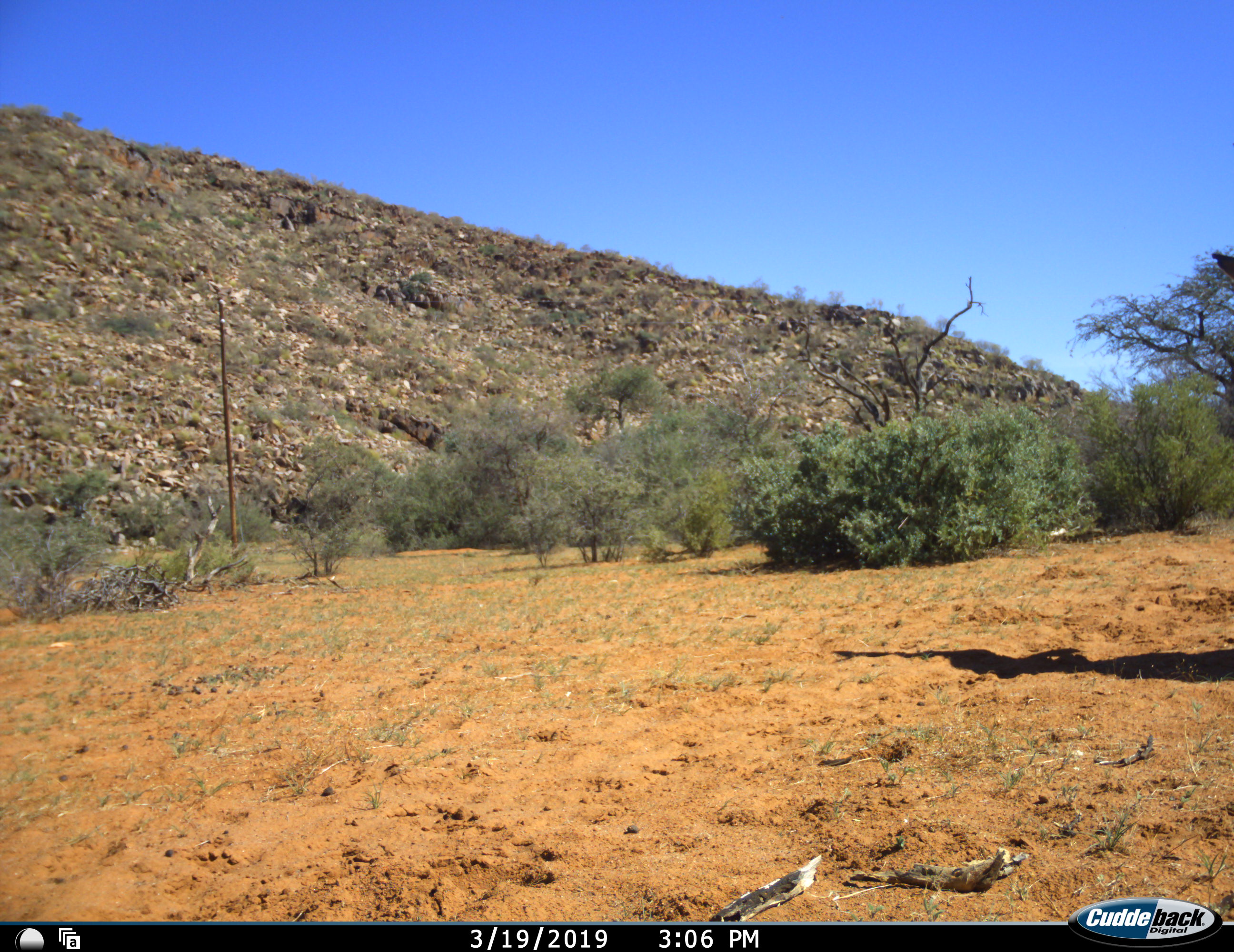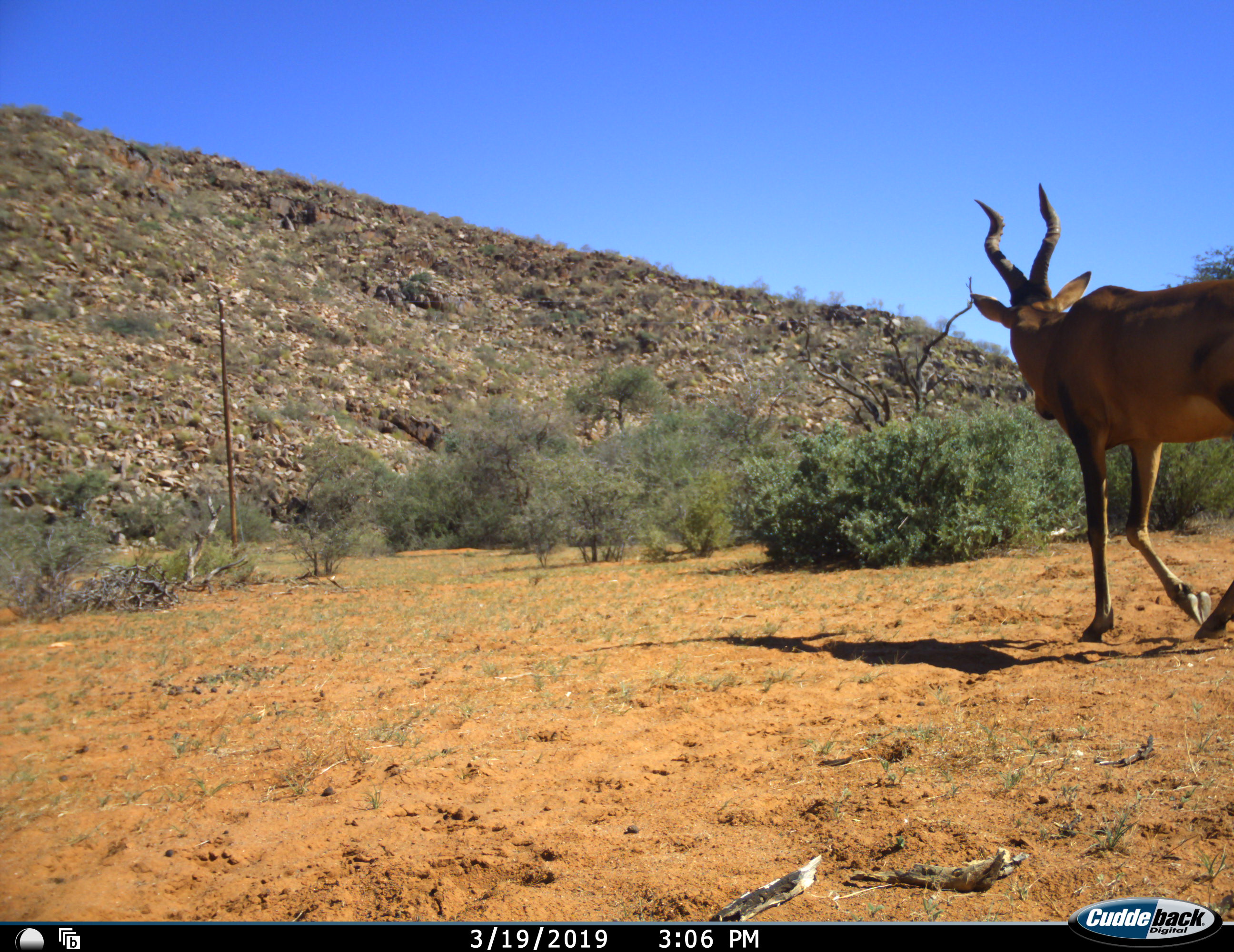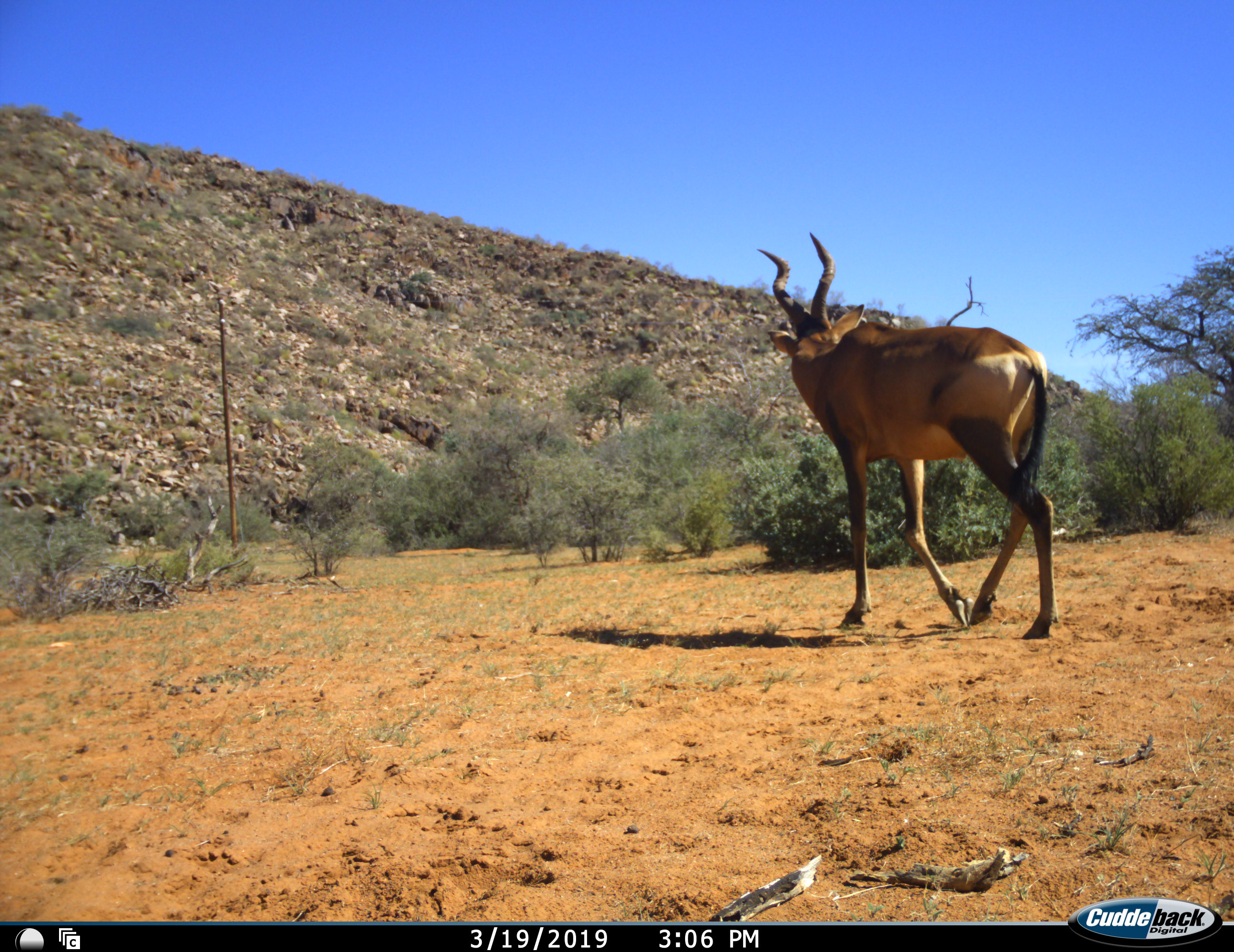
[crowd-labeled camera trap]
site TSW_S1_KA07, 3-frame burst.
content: unidentified animal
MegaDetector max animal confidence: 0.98